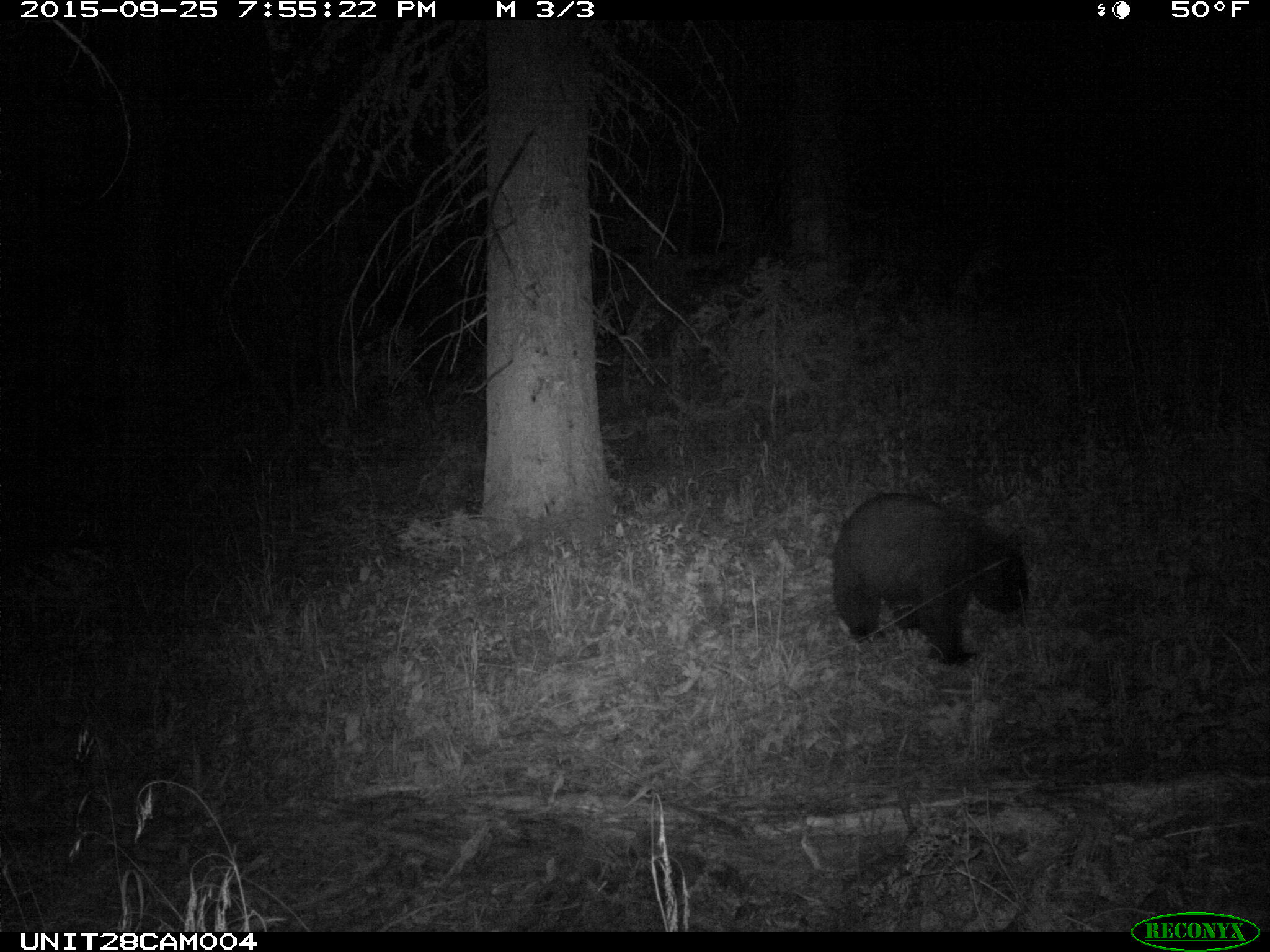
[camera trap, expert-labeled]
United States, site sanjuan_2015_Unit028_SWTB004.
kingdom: Animalia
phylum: Chordata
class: Mammalia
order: Carnivora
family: Ursidae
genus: Ursus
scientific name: Ursus americanus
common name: american black bear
Ursus americanus (american black bear).